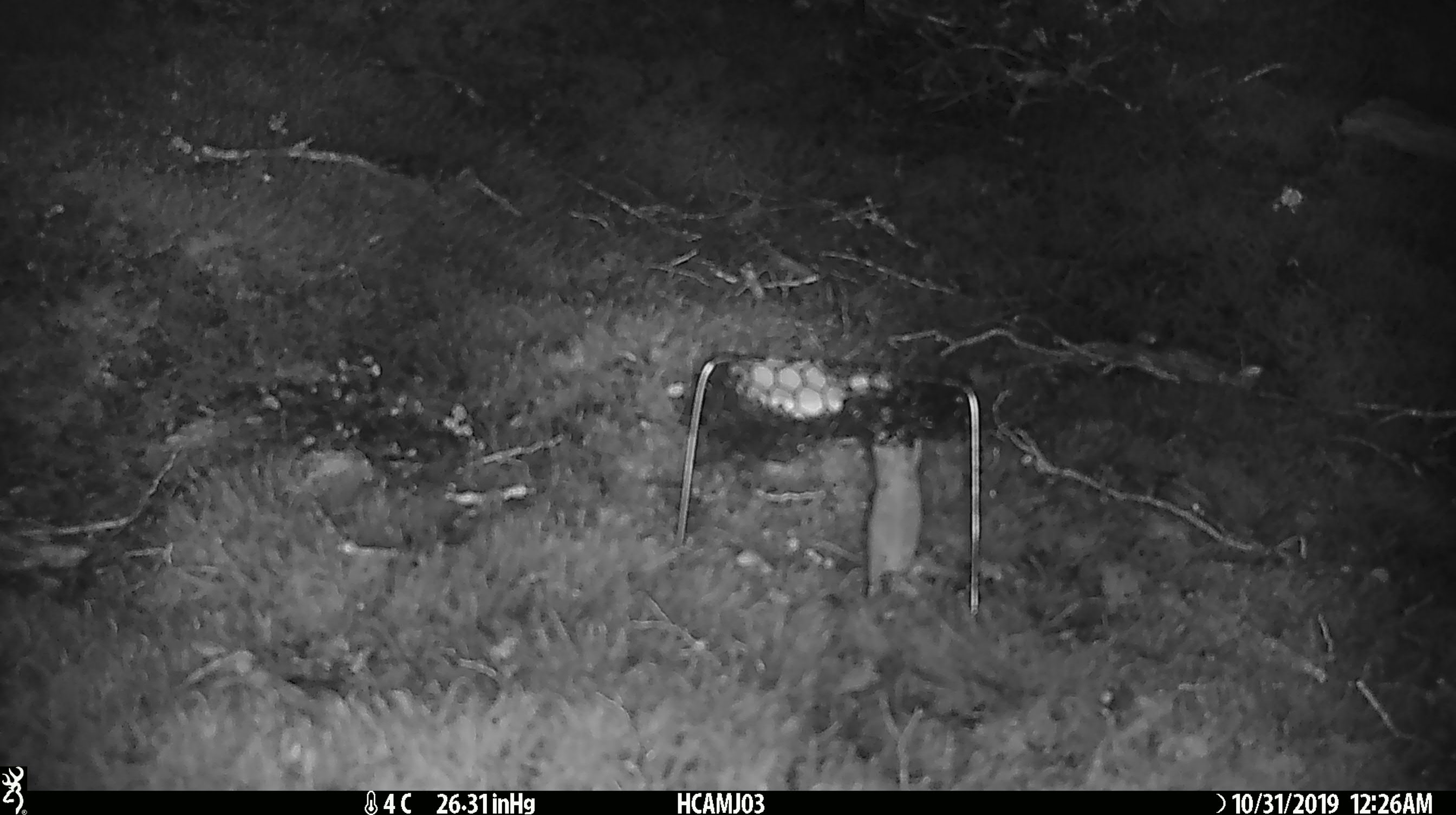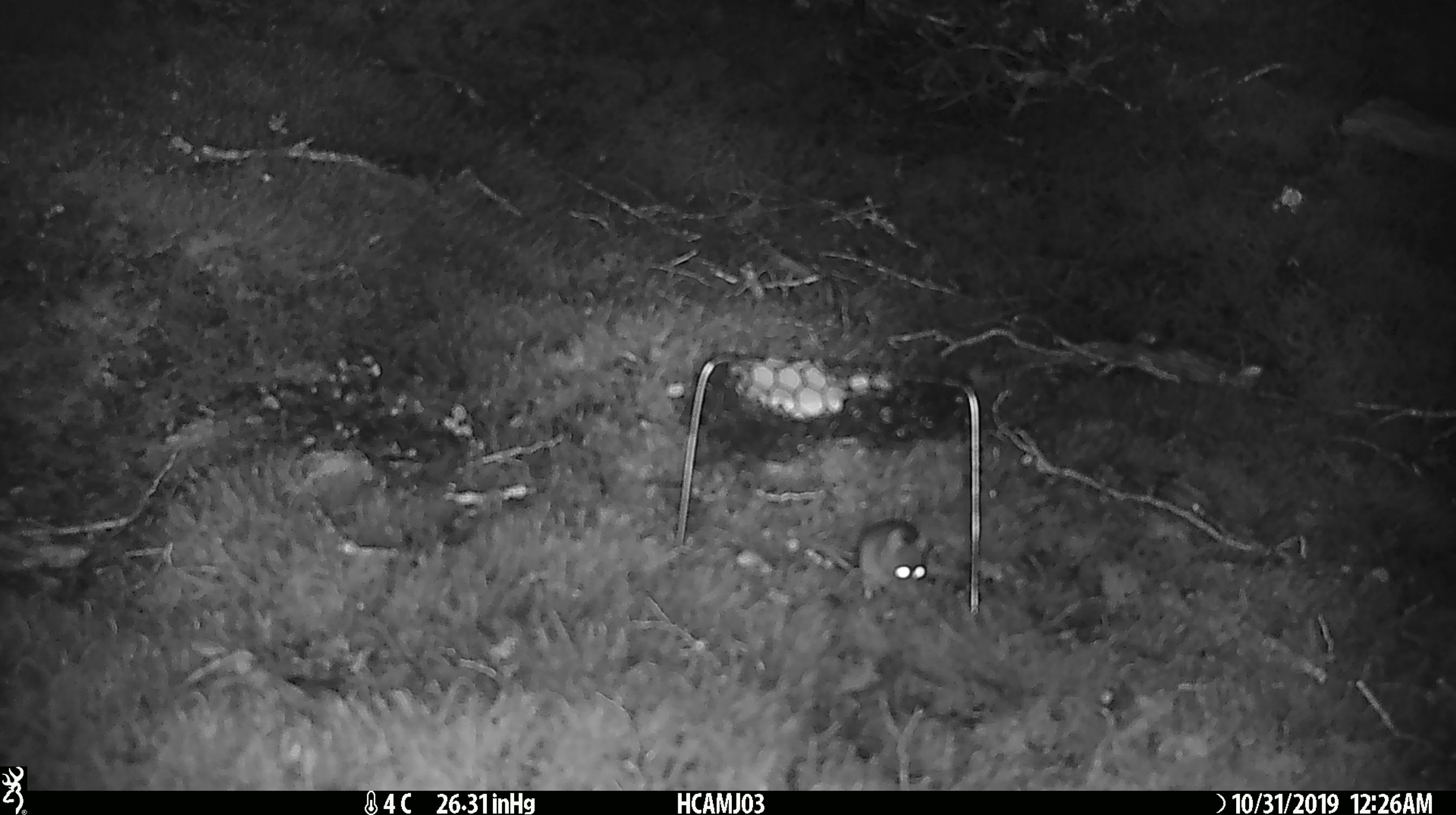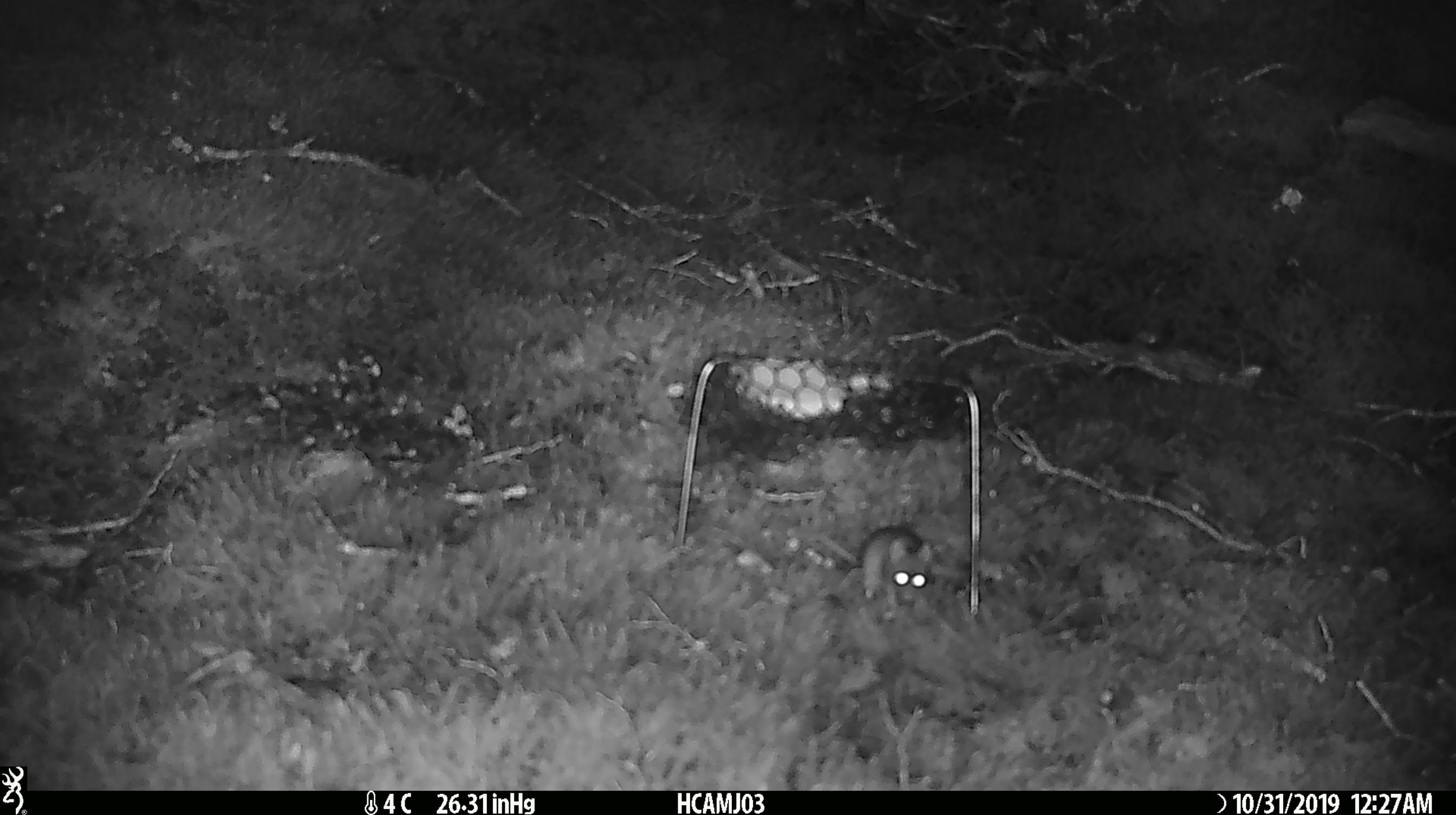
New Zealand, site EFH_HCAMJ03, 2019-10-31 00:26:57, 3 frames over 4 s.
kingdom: Animalia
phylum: Chordata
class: Mammalia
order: Rodentia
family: Muridae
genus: Mus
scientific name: Mus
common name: mouse